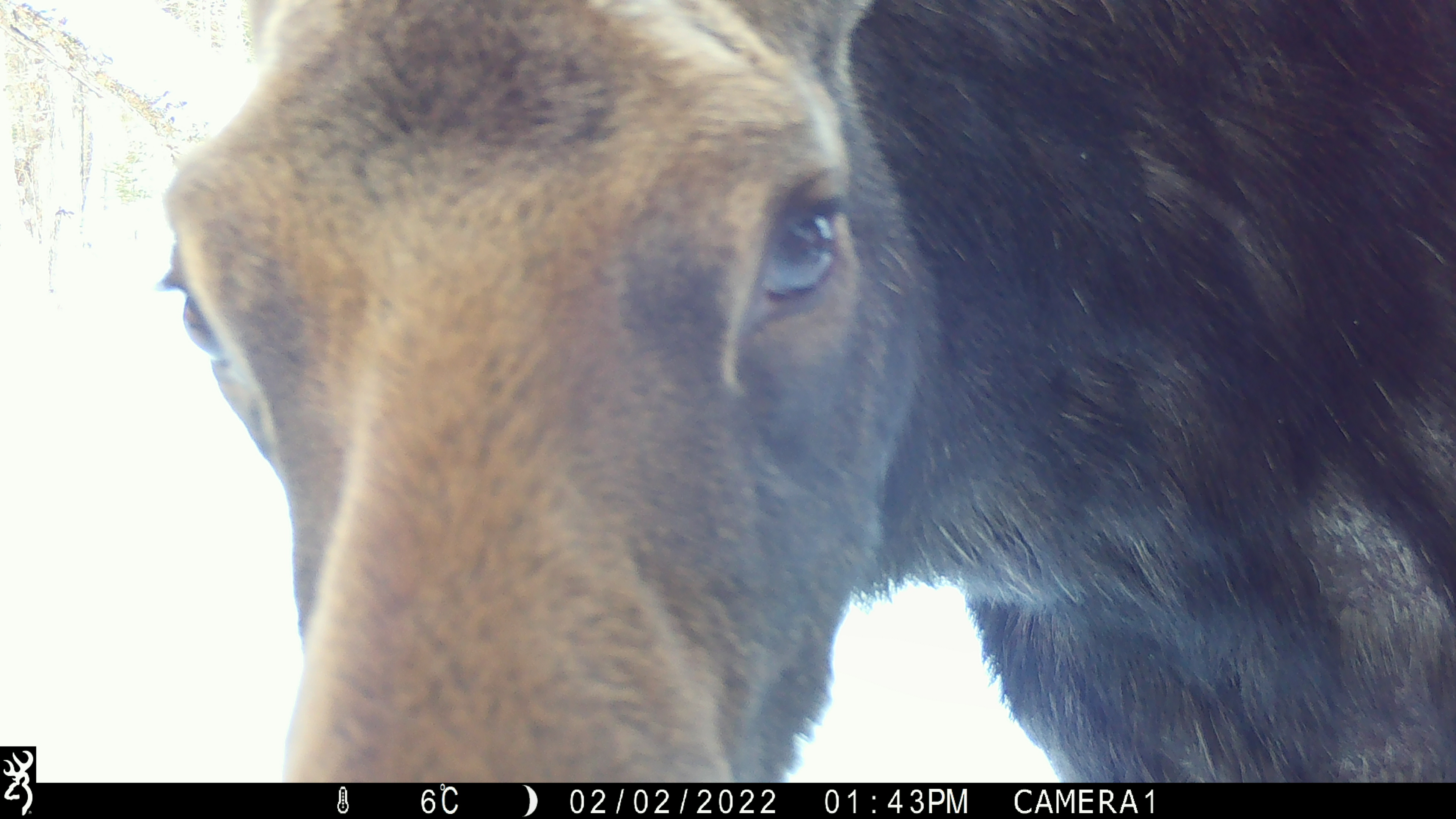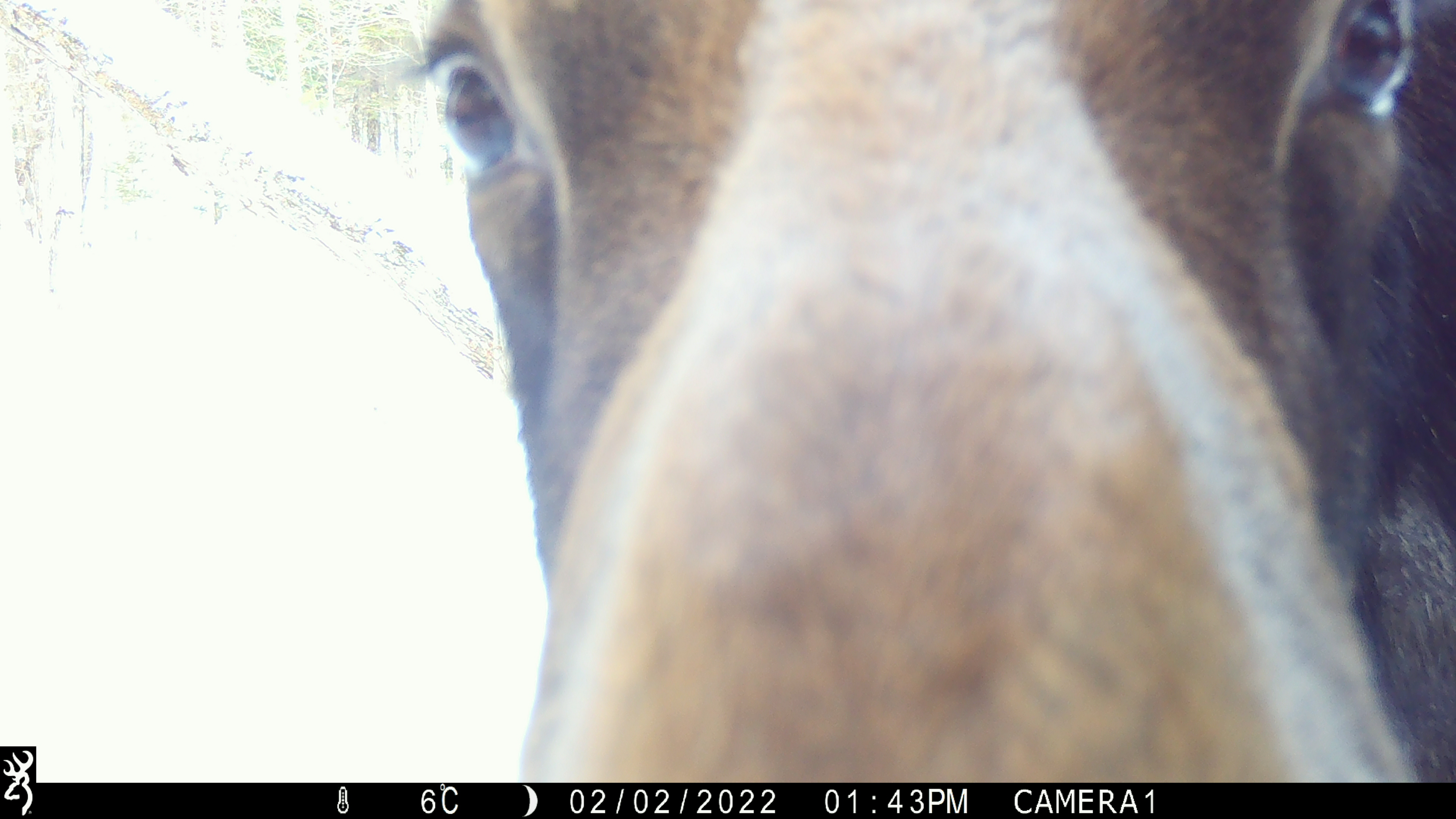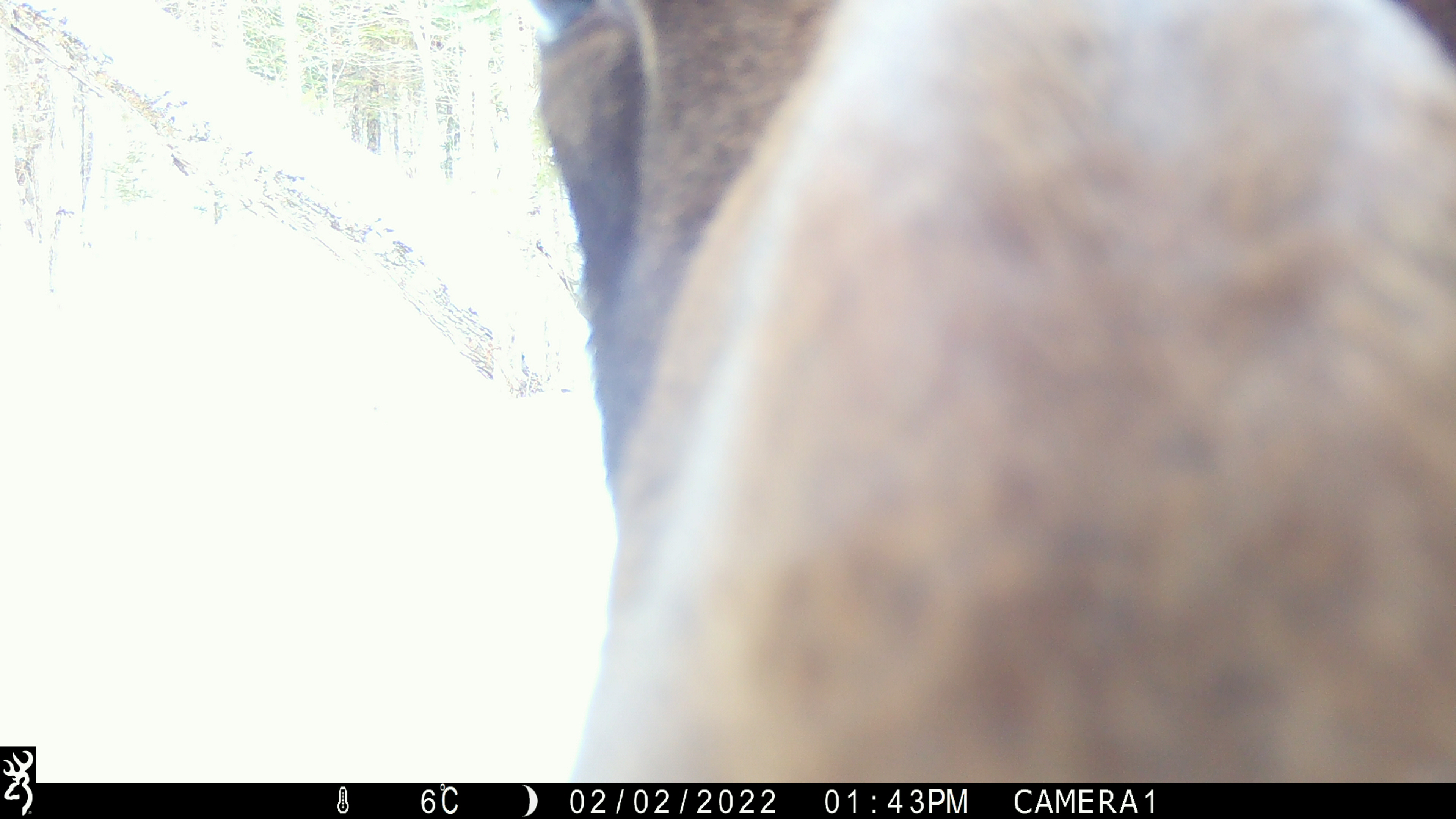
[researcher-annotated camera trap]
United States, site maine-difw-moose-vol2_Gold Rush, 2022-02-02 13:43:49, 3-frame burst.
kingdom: Animalia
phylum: Chordata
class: Mammalia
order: Artiodactyla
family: Cervidae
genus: Alces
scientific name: Alces alces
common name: moose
Moose (Alces alces).